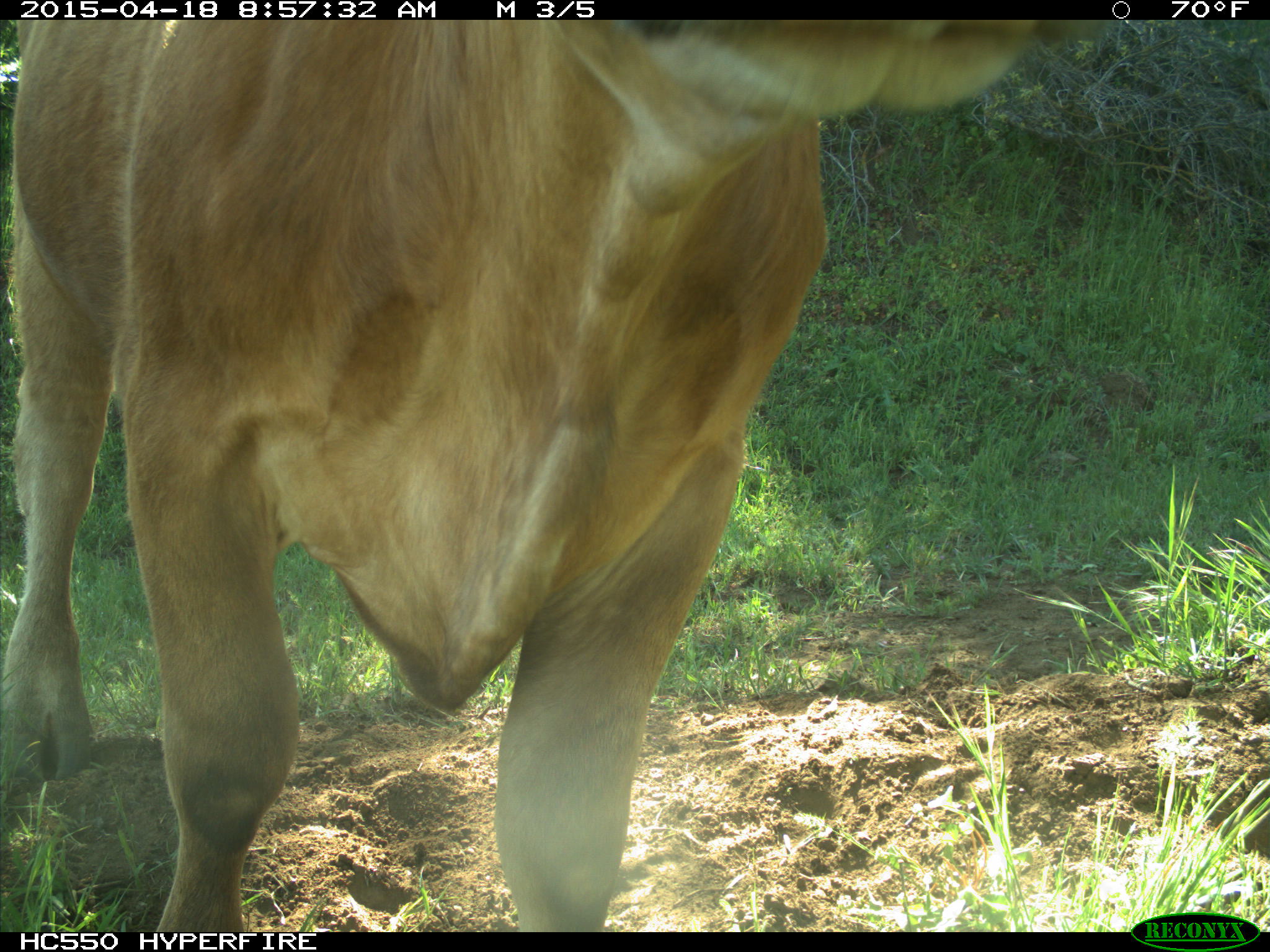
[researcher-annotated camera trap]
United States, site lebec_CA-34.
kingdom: Animalia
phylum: Chordata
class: Mammalia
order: Artiodactyla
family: Bovidae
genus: Bos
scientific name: Bos taurus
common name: domestic cow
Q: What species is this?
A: Bos taurus (domestic cow).